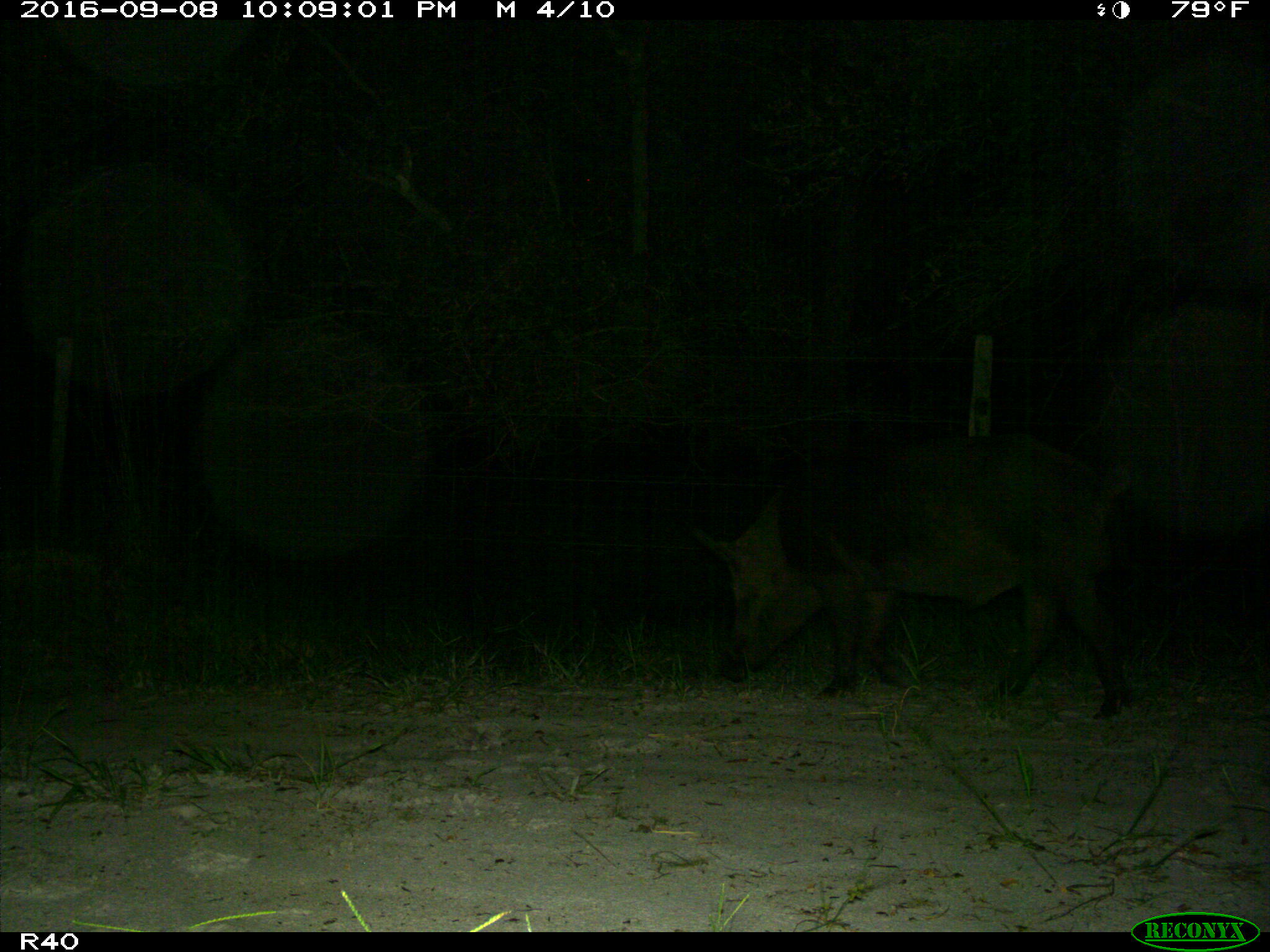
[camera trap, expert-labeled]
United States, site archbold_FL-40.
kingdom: Animalia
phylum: Chordata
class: Mammalia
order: Artiodactyla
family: Suidae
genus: Sus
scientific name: Sus scrofa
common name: wild boar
Sus scrofa (wild boar).